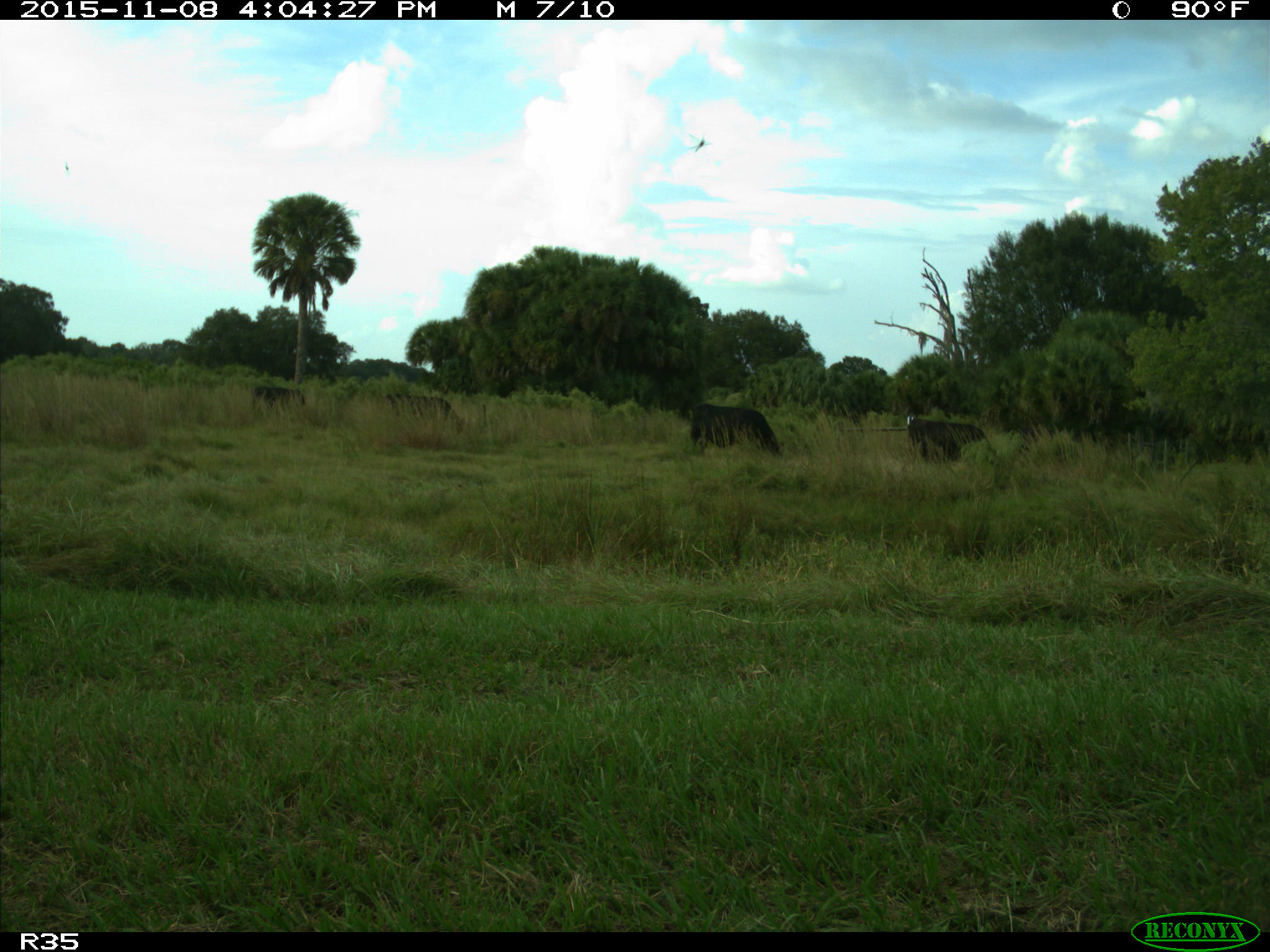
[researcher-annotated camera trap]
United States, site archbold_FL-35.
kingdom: Animalia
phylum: Chordata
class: Mammalia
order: Artiodactyla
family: Bovidae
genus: Bos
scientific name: Bos taurus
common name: domestic cow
Bos taurus (domestic cow).